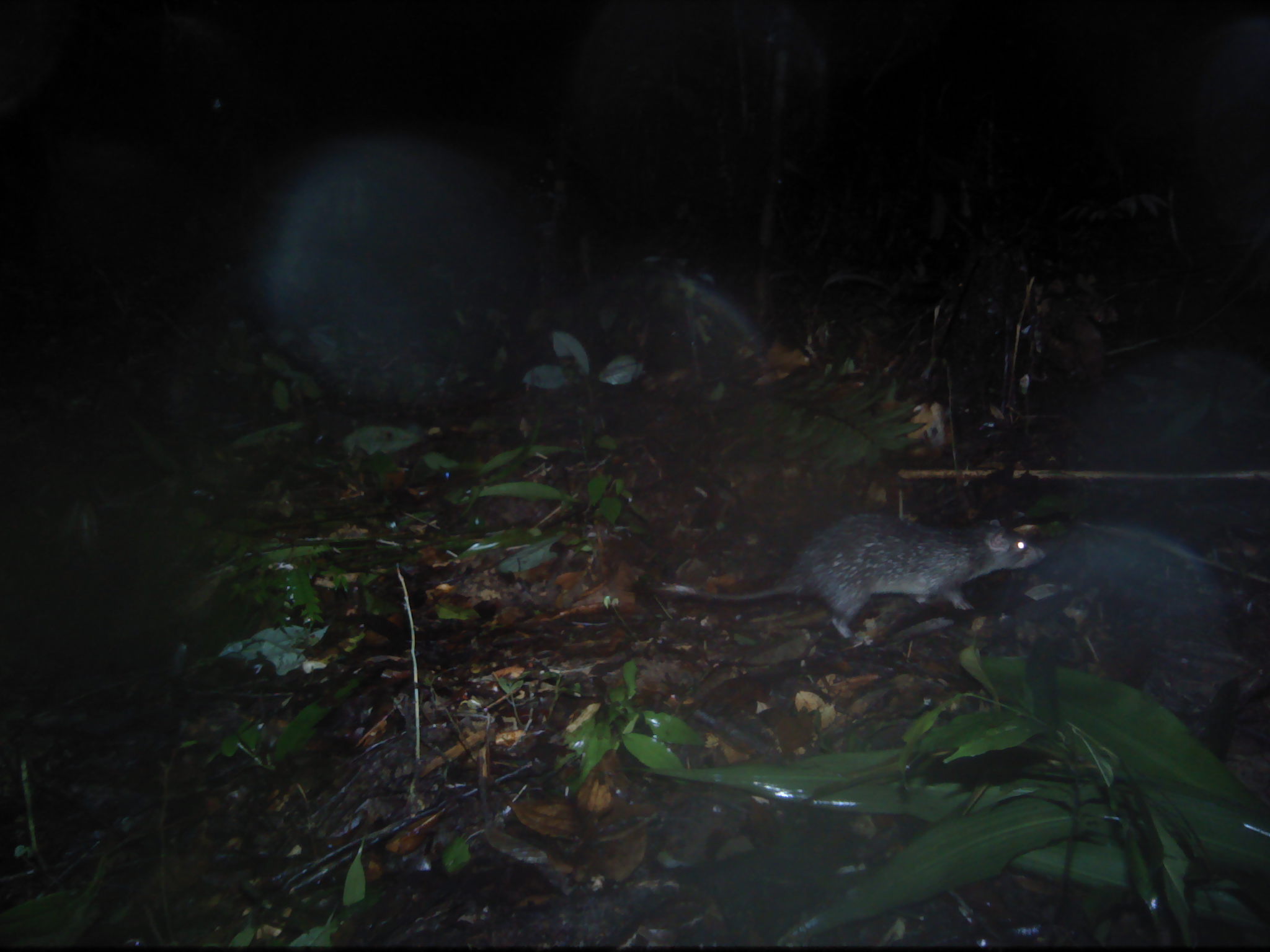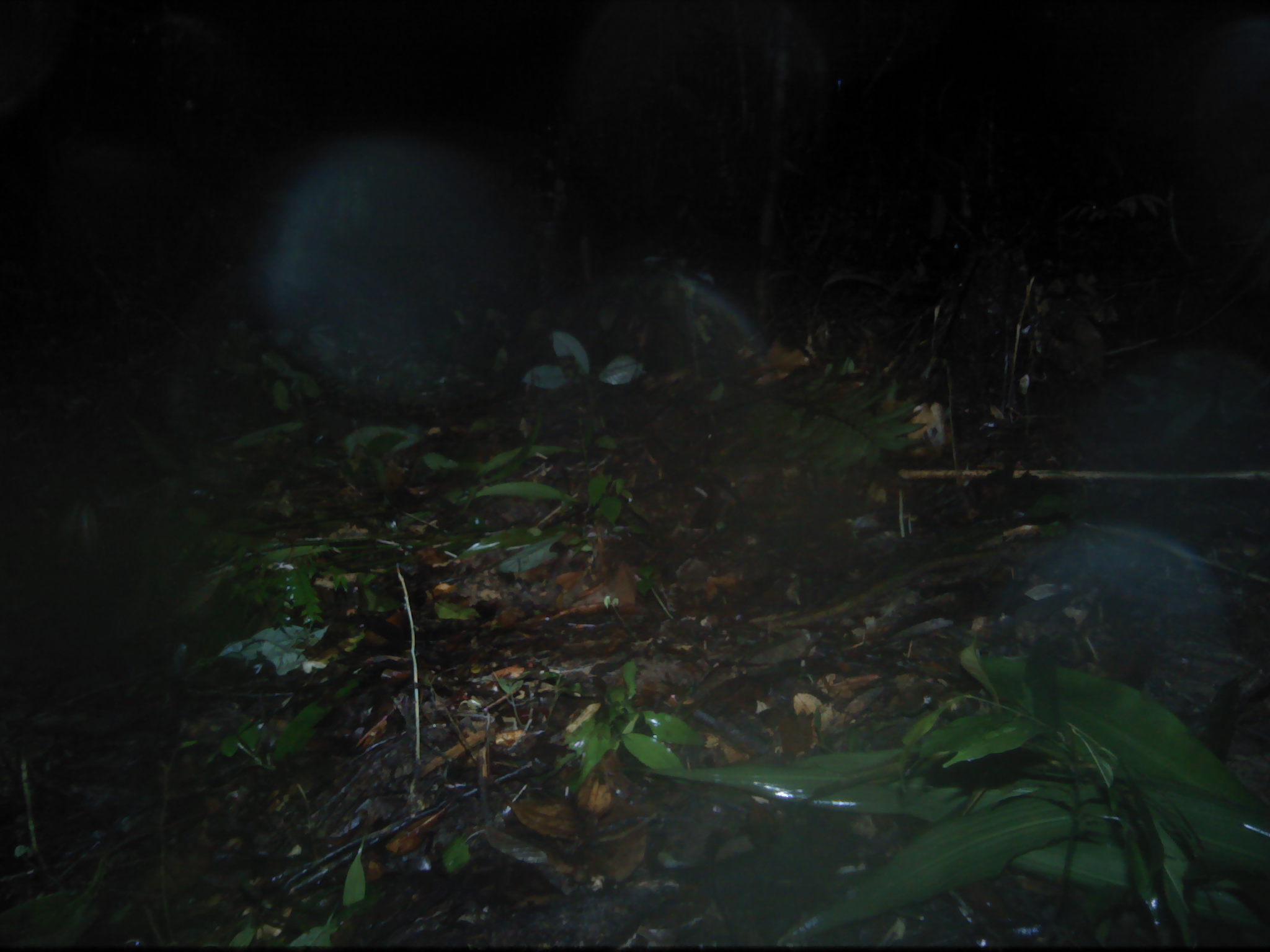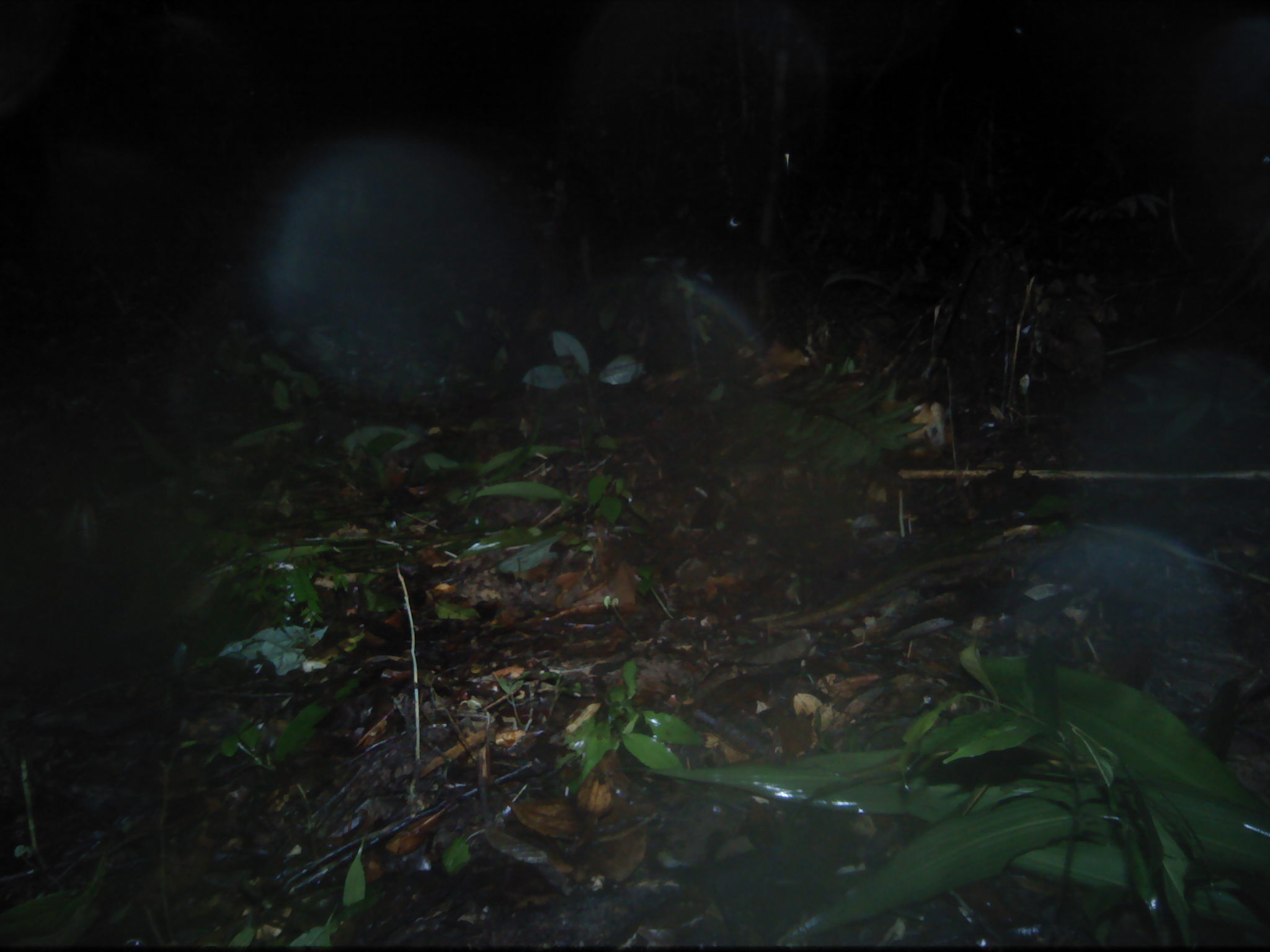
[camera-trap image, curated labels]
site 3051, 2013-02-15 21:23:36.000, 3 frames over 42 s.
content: unidentified animal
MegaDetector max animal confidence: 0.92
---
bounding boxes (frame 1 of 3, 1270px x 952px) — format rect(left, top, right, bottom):
unknown: rect(651, 514, 1045, 638)